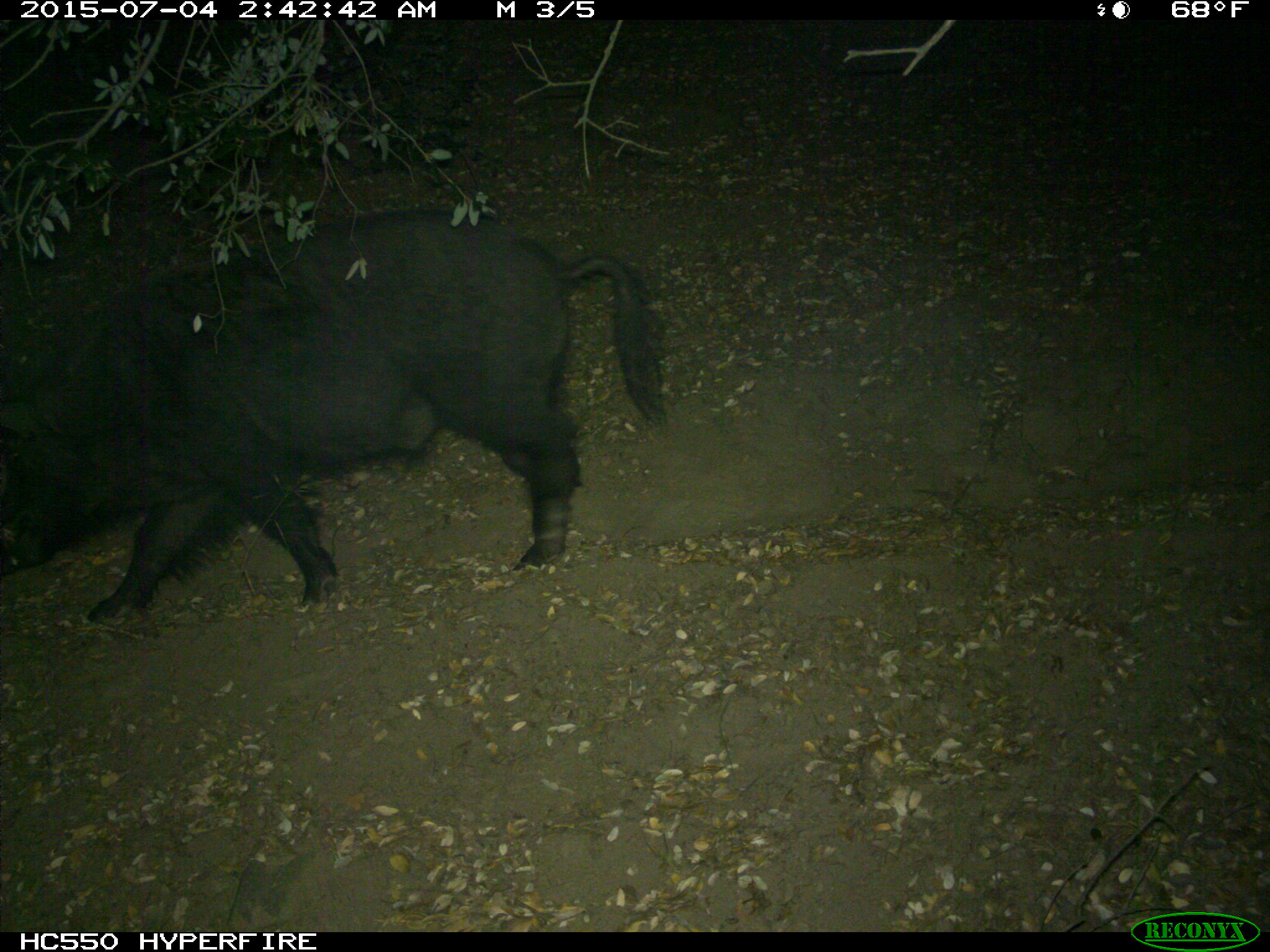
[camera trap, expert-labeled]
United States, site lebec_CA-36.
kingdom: Animalia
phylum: Chordata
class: Mammalia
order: Artiodactyla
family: Suidae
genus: Sus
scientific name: Sus scrofa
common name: wild boar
Sus scrofa (wild boar).